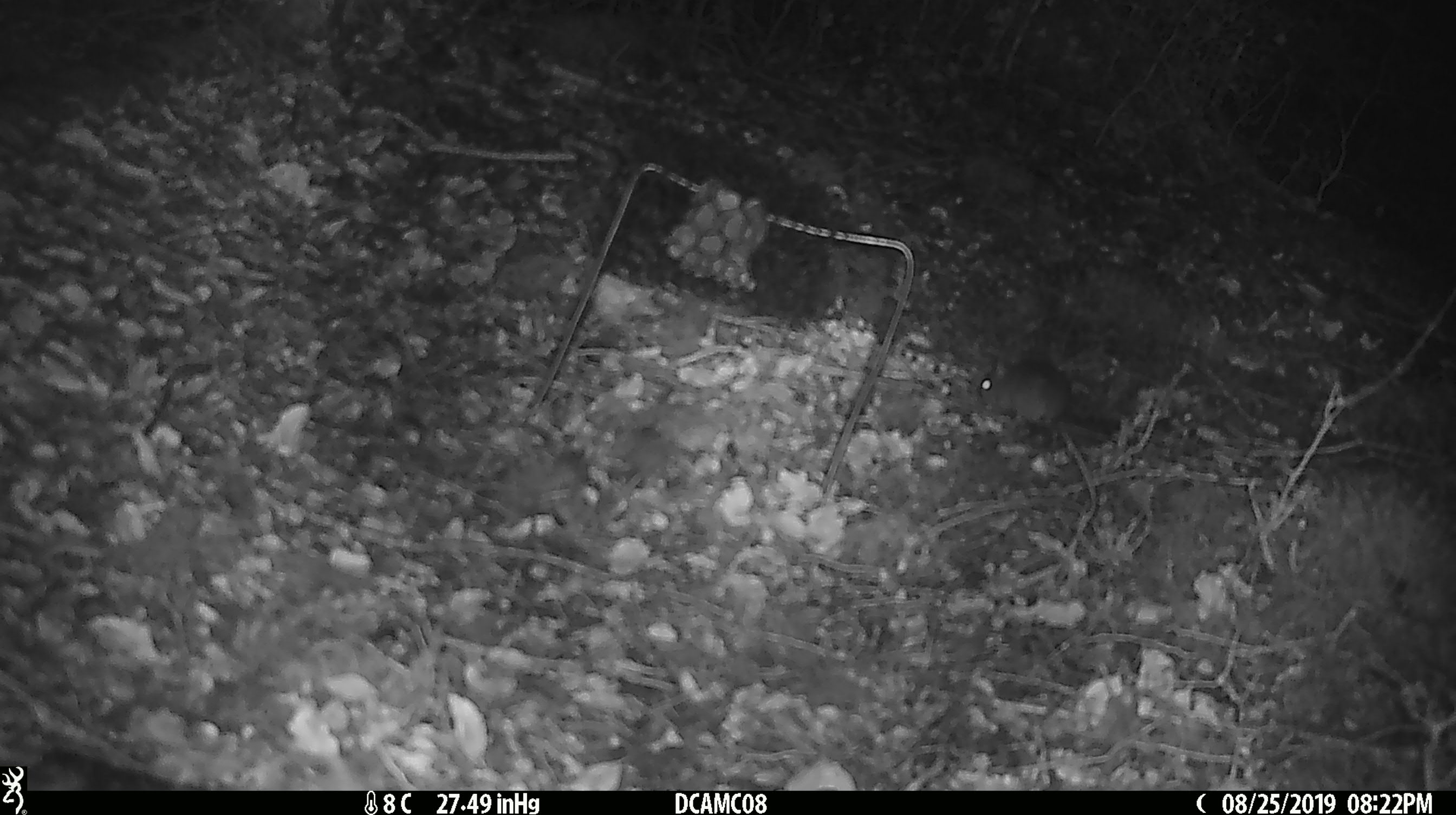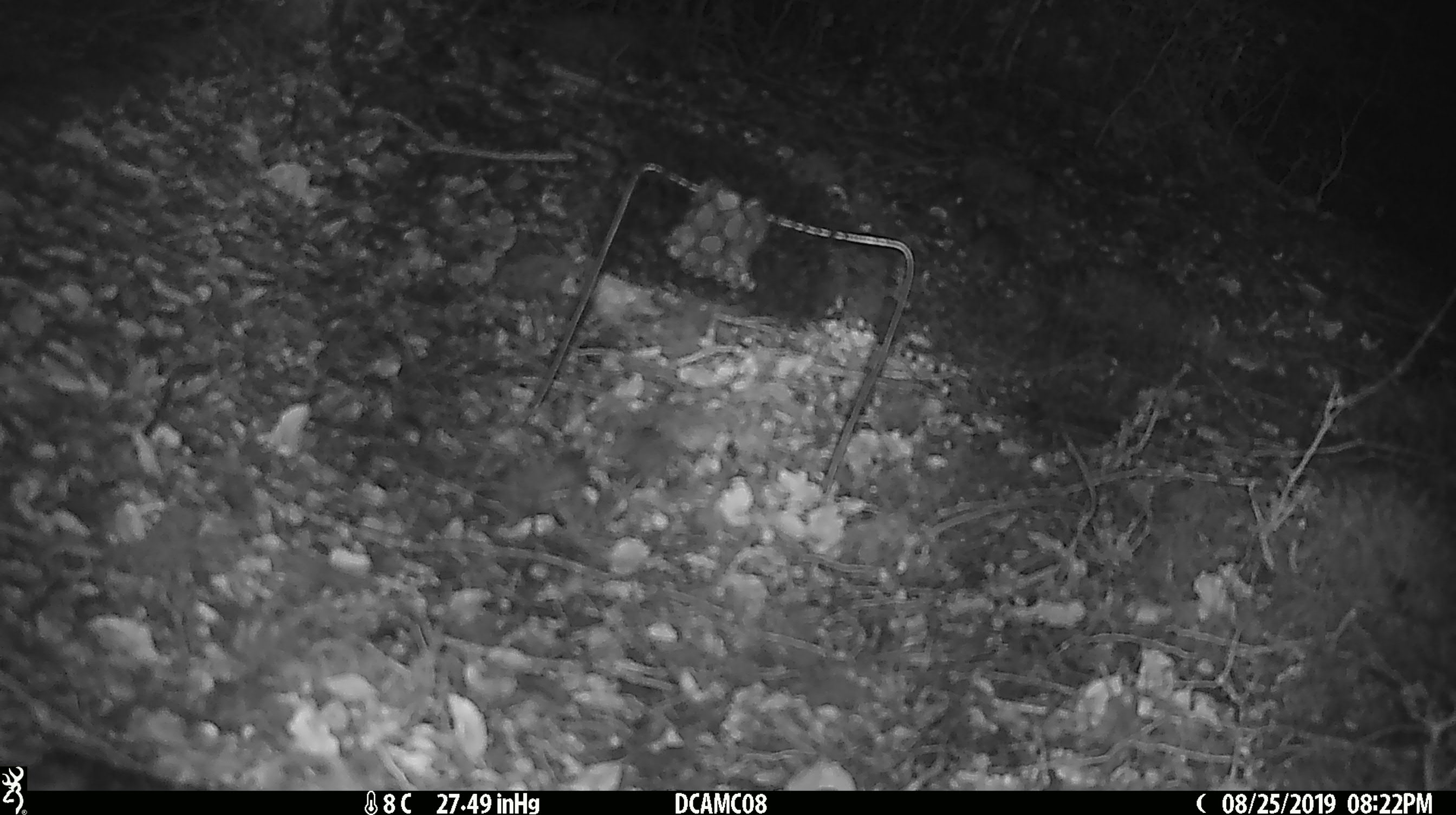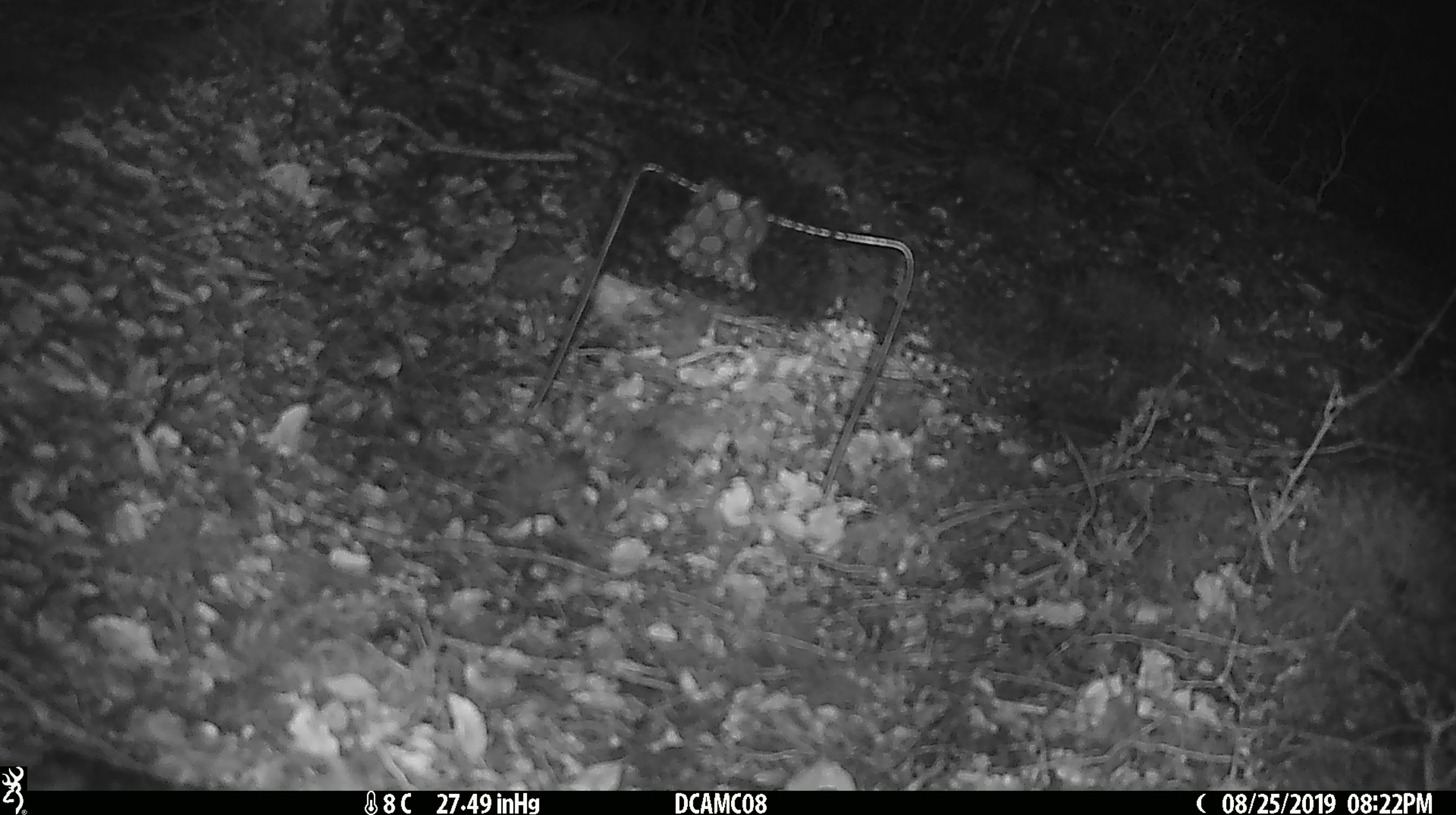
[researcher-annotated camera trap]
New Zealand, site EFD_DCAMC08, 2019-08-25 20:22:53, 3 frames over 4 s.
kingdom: Animalia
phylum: Chordata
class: Mammalia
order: Rodentia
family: Muridae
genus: Mus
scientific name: Mus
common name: mouse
Mouse (Mus).